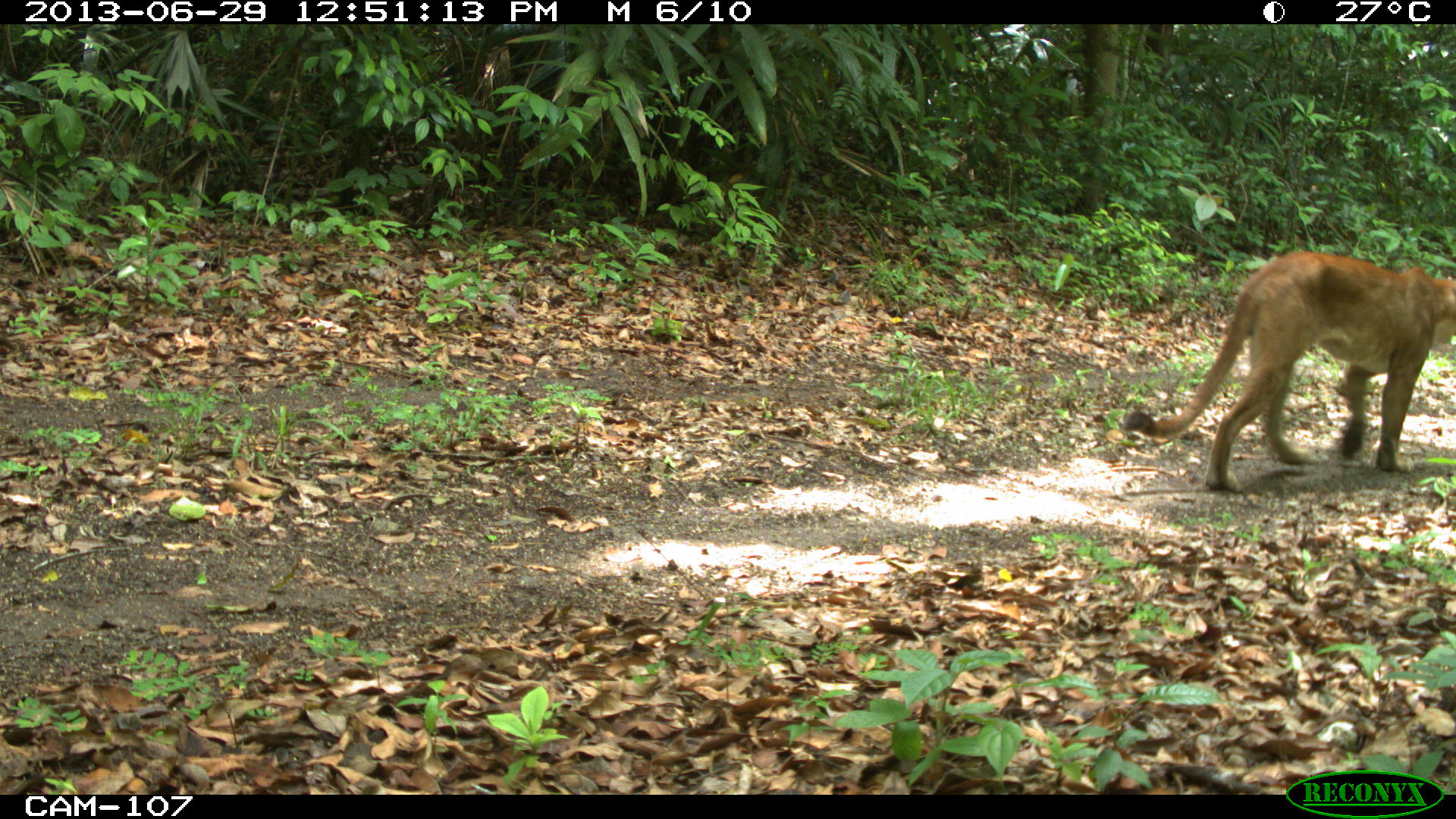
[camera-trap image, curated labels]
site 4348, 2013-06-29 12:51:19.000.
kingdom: Animalia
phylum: Chordata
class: Mammalia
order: Carnivora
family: Felidae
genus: Puma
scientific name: Puma concolor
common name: mountain lion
Puma concolor (mountain lion), count 1, sex male.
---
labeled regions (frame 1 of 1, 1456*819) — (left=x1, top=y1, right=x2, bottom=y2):
puma concolor: (left=1118, top=247, right=1456, bottom=492)